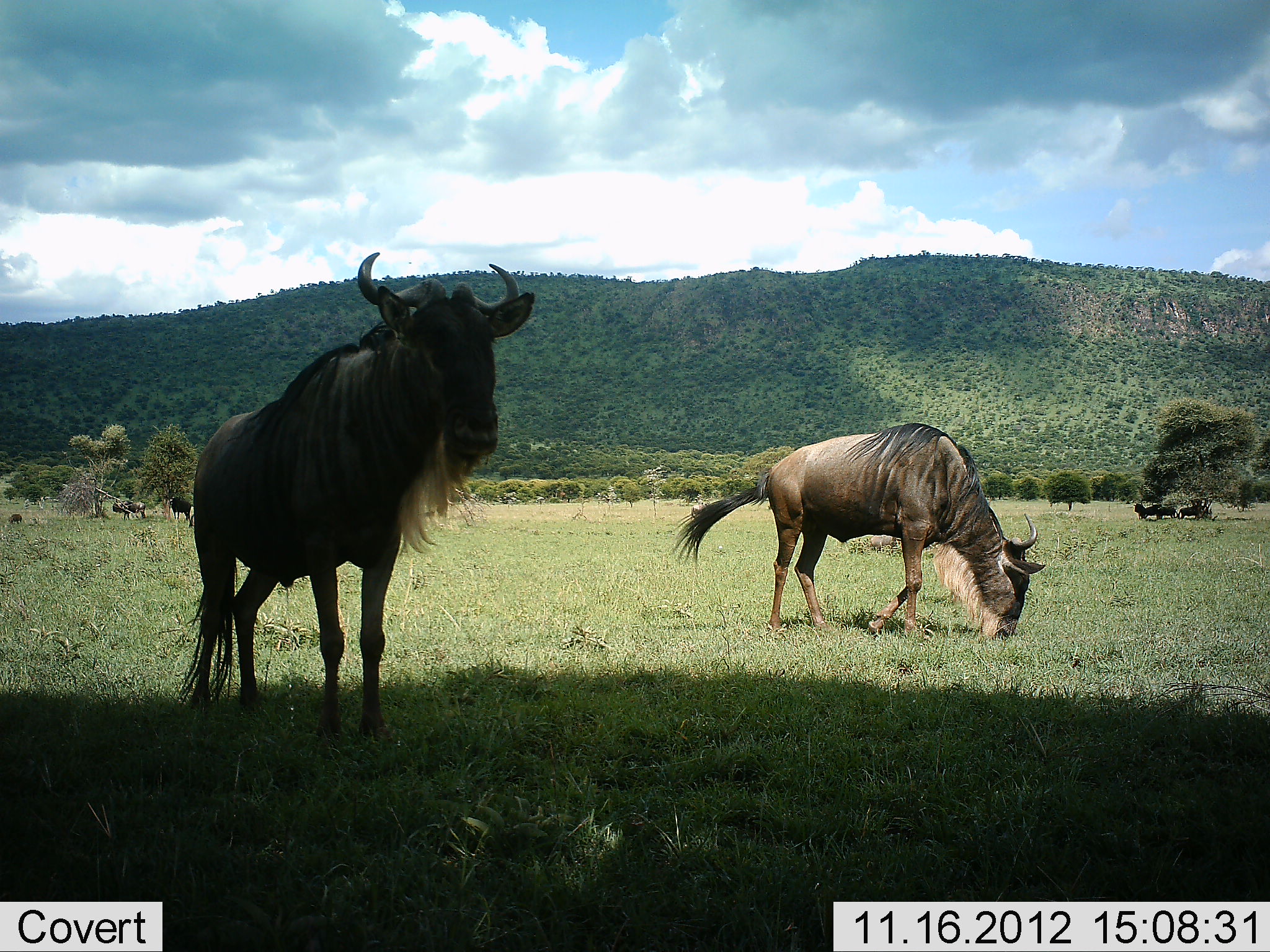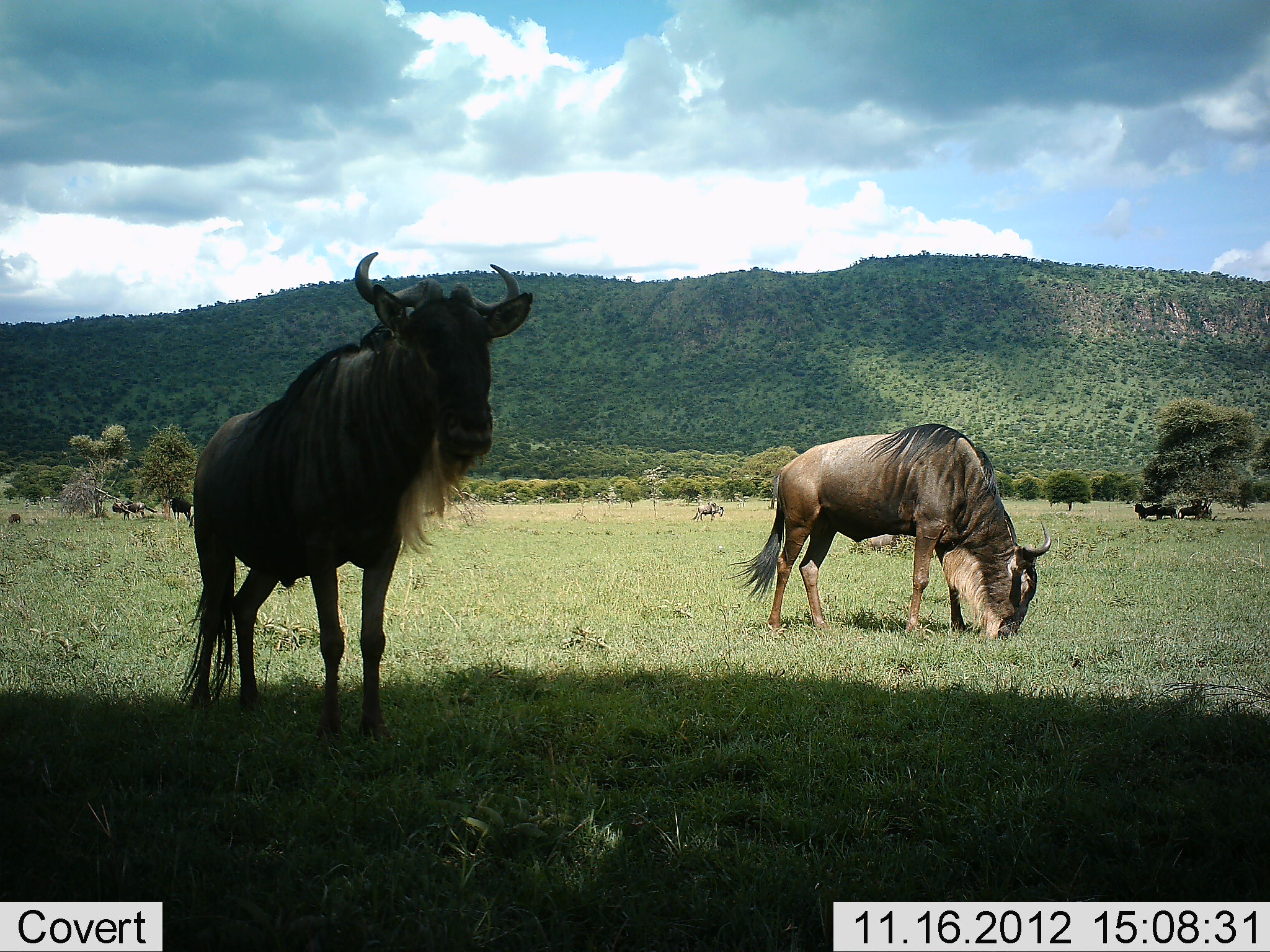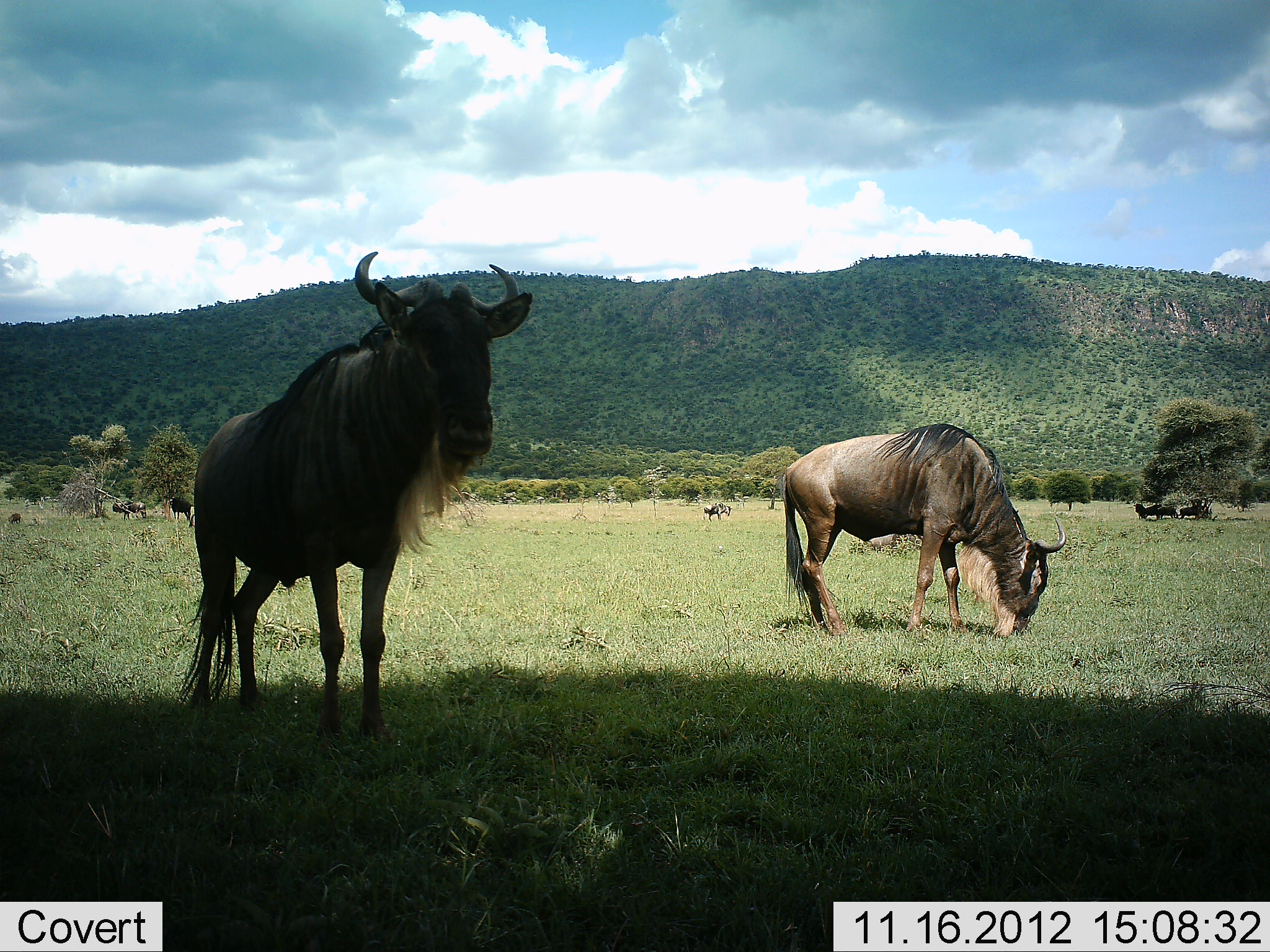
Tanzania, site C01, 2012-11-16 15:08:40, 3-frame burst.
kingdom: Animalia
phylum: Chordata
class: Mammalia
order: Artiodactyla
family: Bovidae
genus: Connochaetes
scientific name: Connochaetes taurinus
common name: blue wildebeest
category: wildebeest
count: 5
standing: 80%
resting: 20%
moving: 30%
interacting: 0%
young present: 0%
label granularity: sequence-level